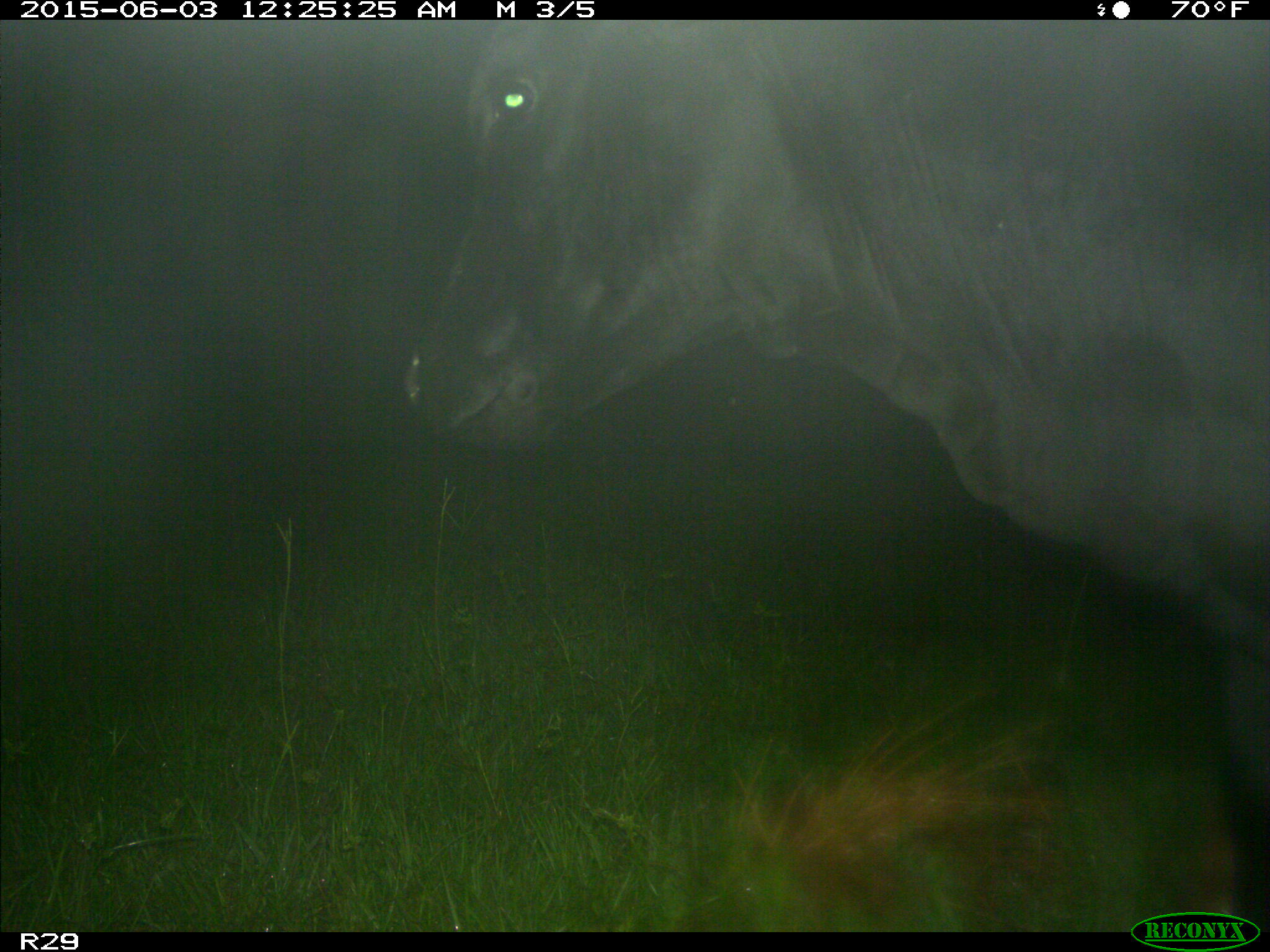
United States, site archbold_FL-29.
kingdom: Animalia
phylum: Chordata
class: Mammalia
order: Artiodactyla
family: Bovidae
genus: Bos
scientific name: Bos taurus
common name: domestic cow